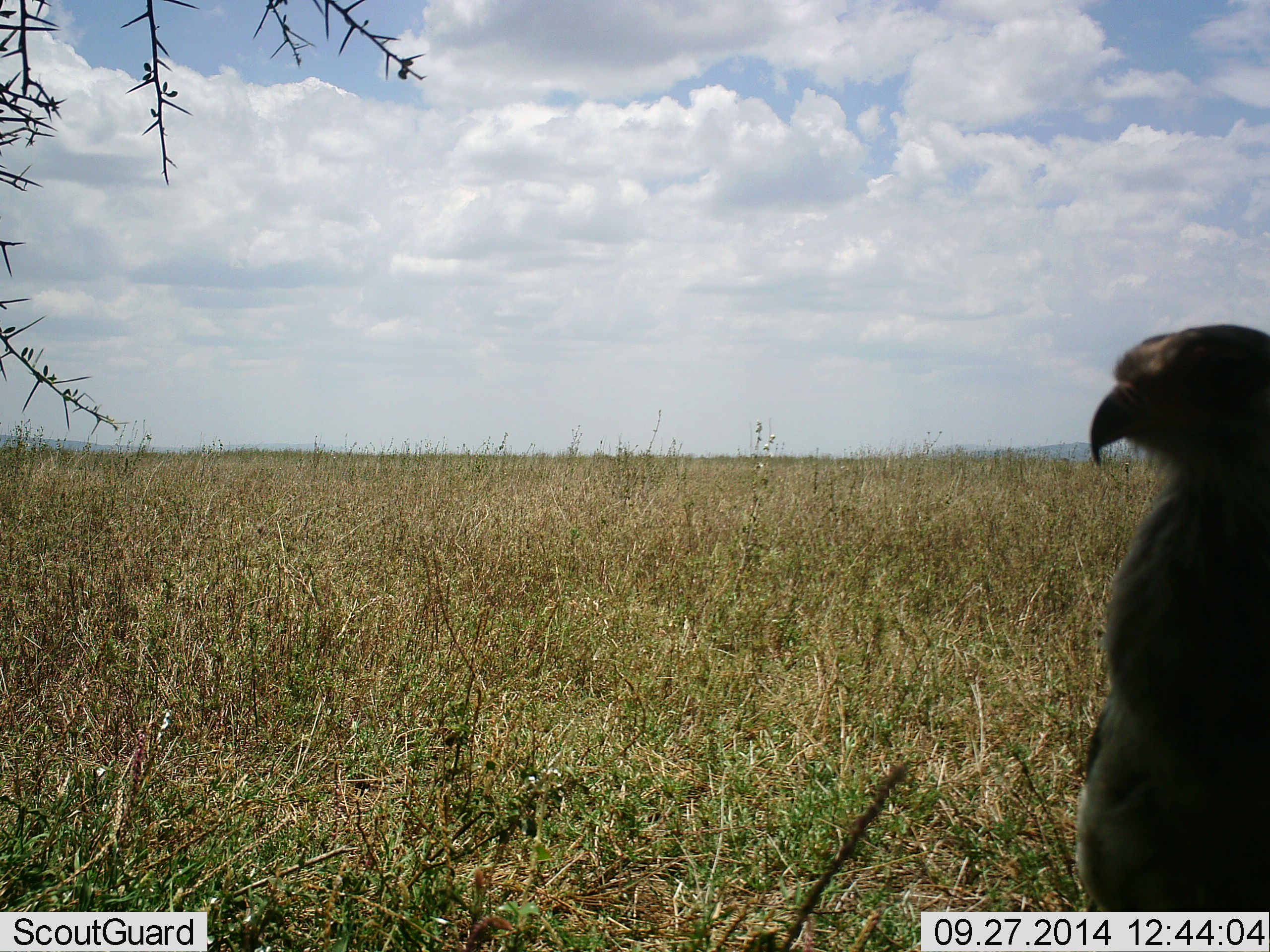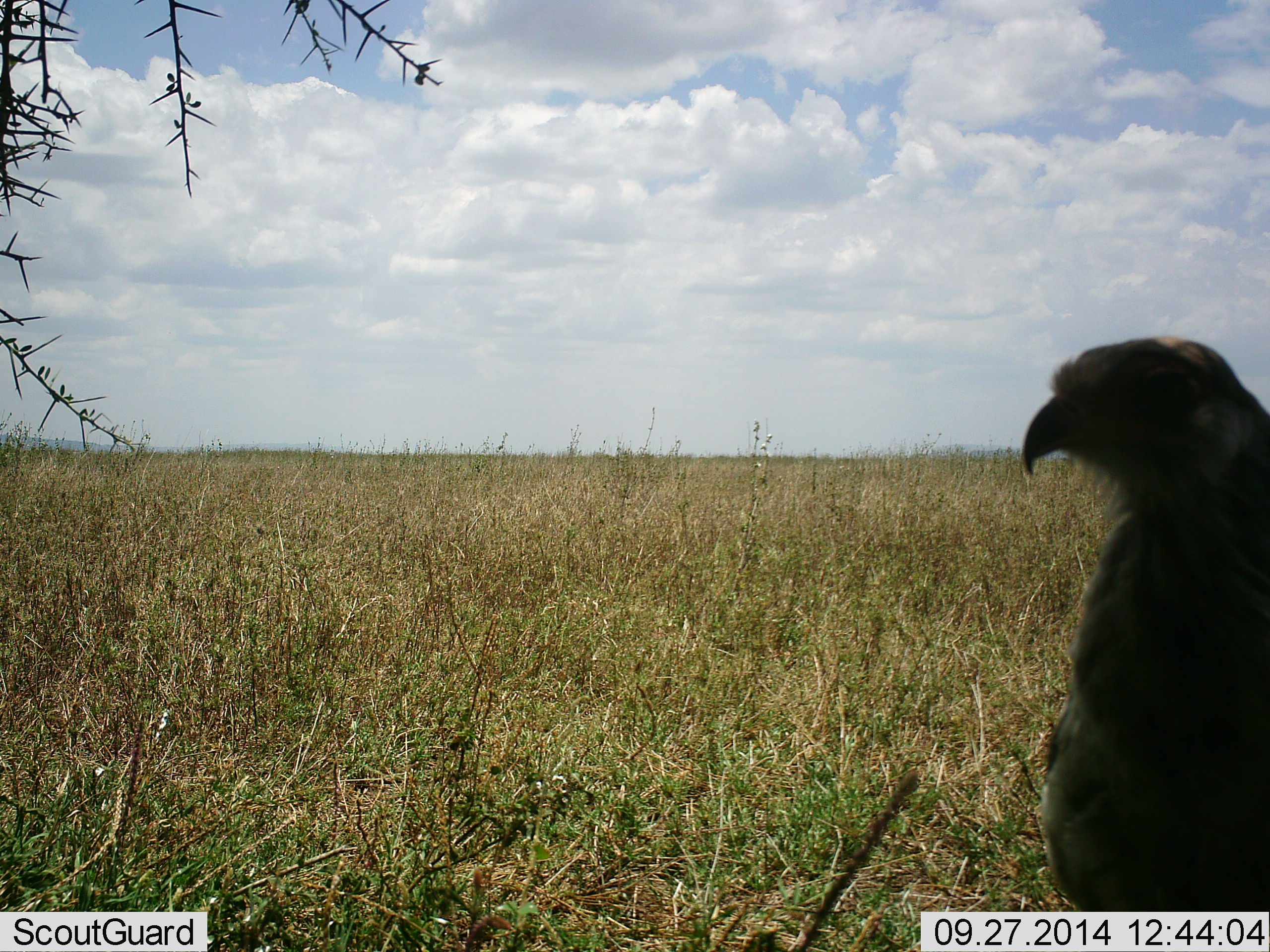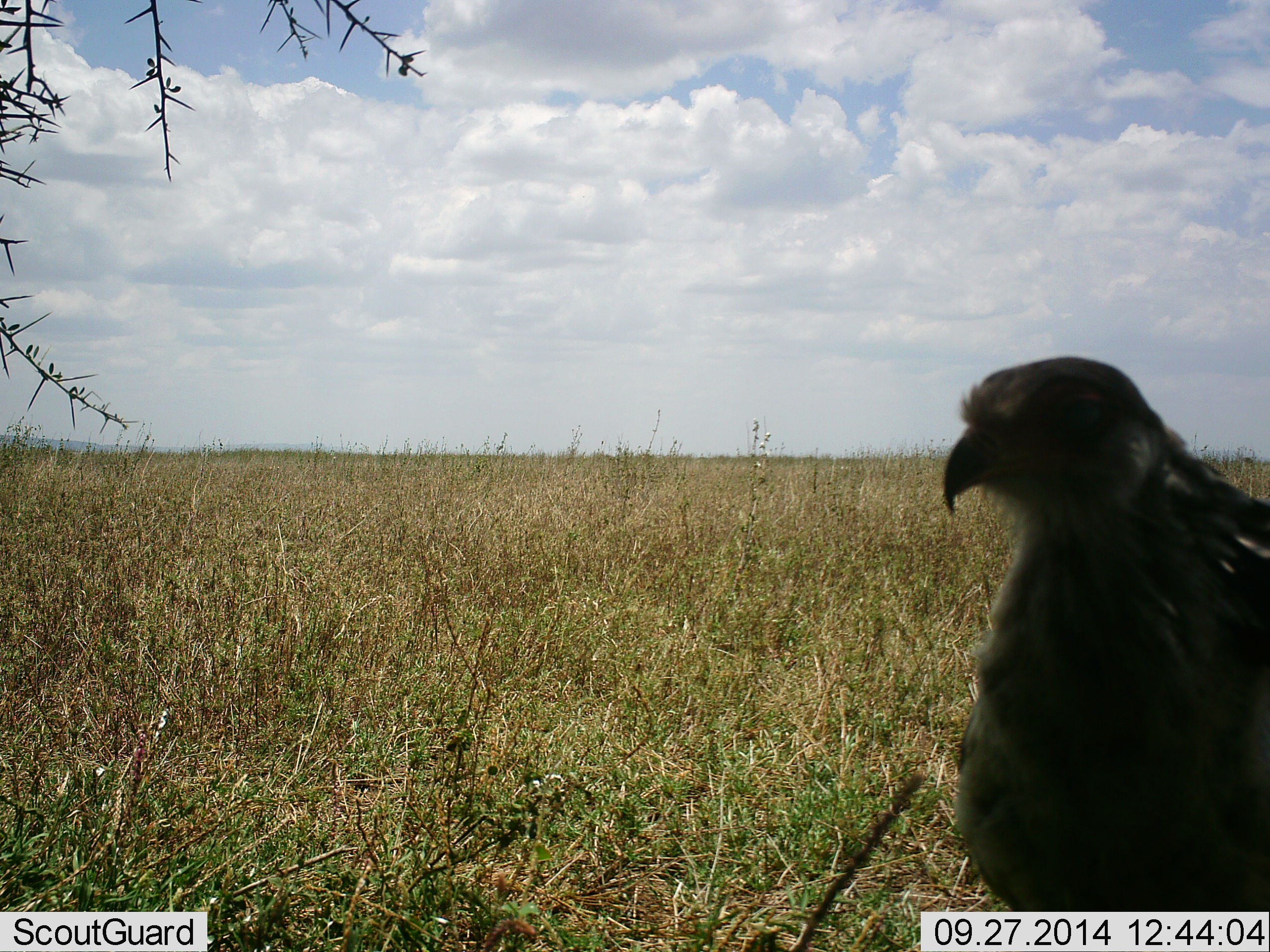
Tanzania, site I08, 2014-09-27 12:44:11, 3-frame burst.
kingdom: Animalia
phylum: Chordata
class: Aves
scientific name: Aves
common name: bird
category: otherbird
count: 1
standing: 80%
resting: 20%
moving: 0%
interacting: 0%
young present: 0%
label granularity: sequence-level